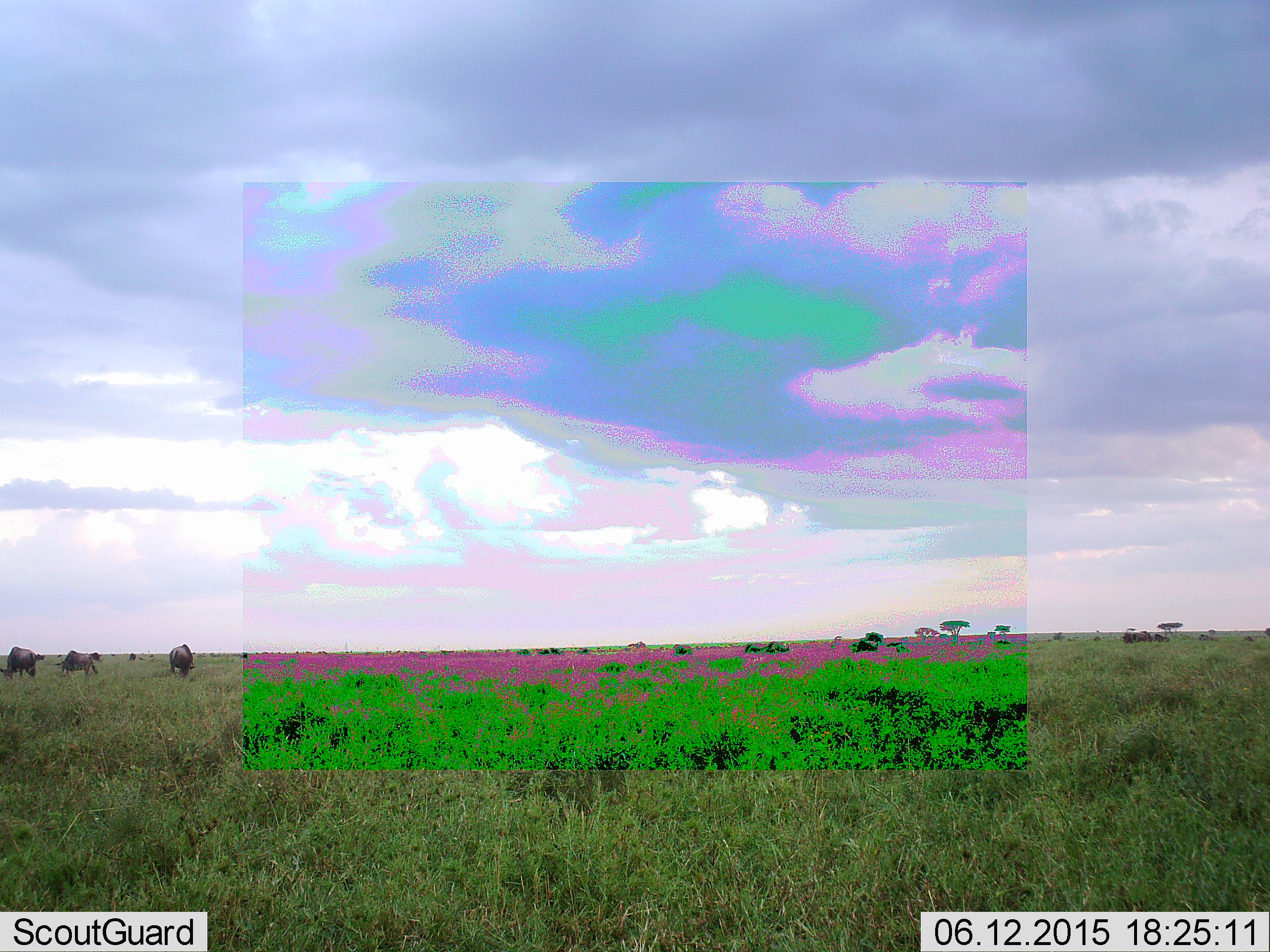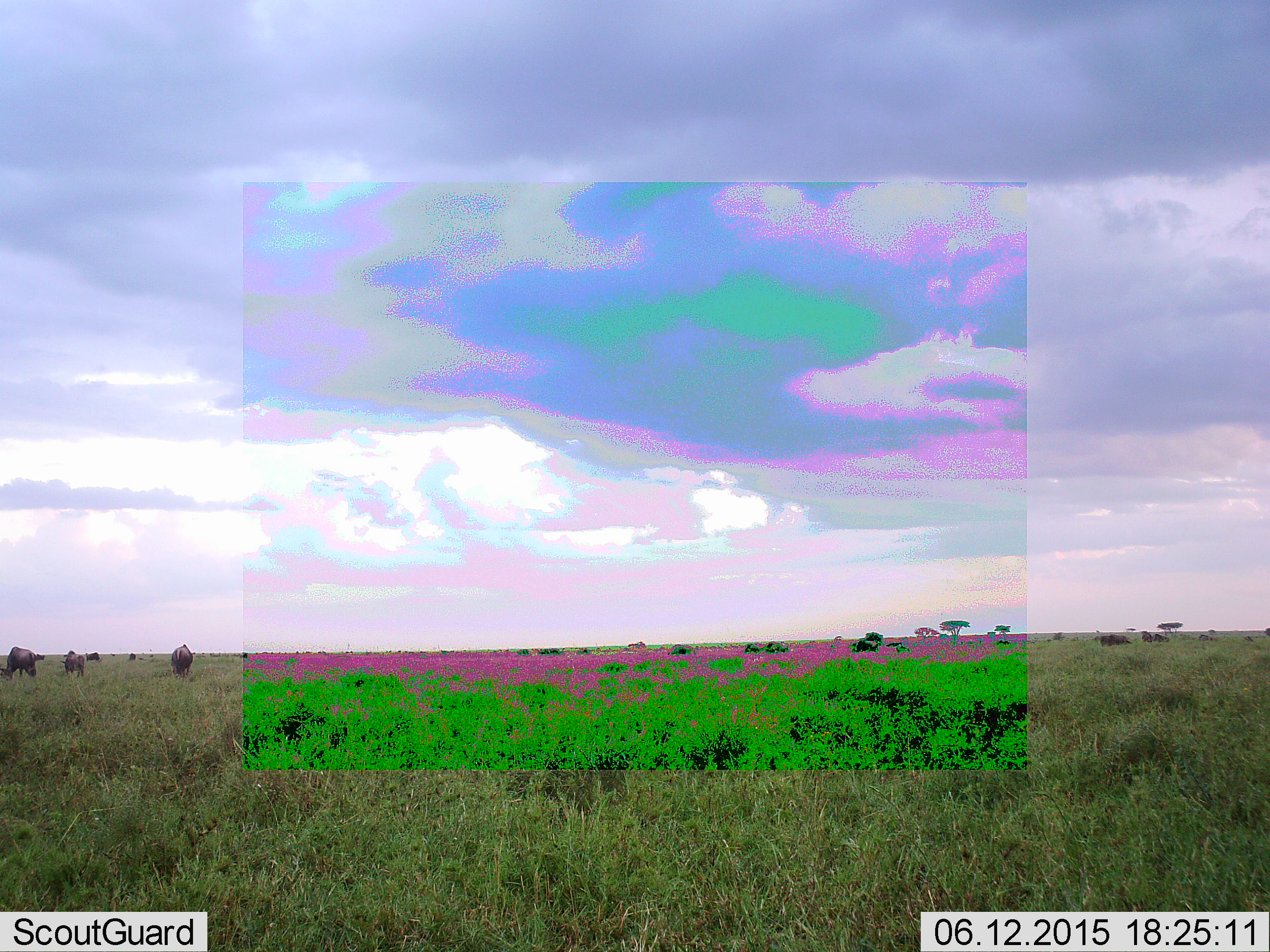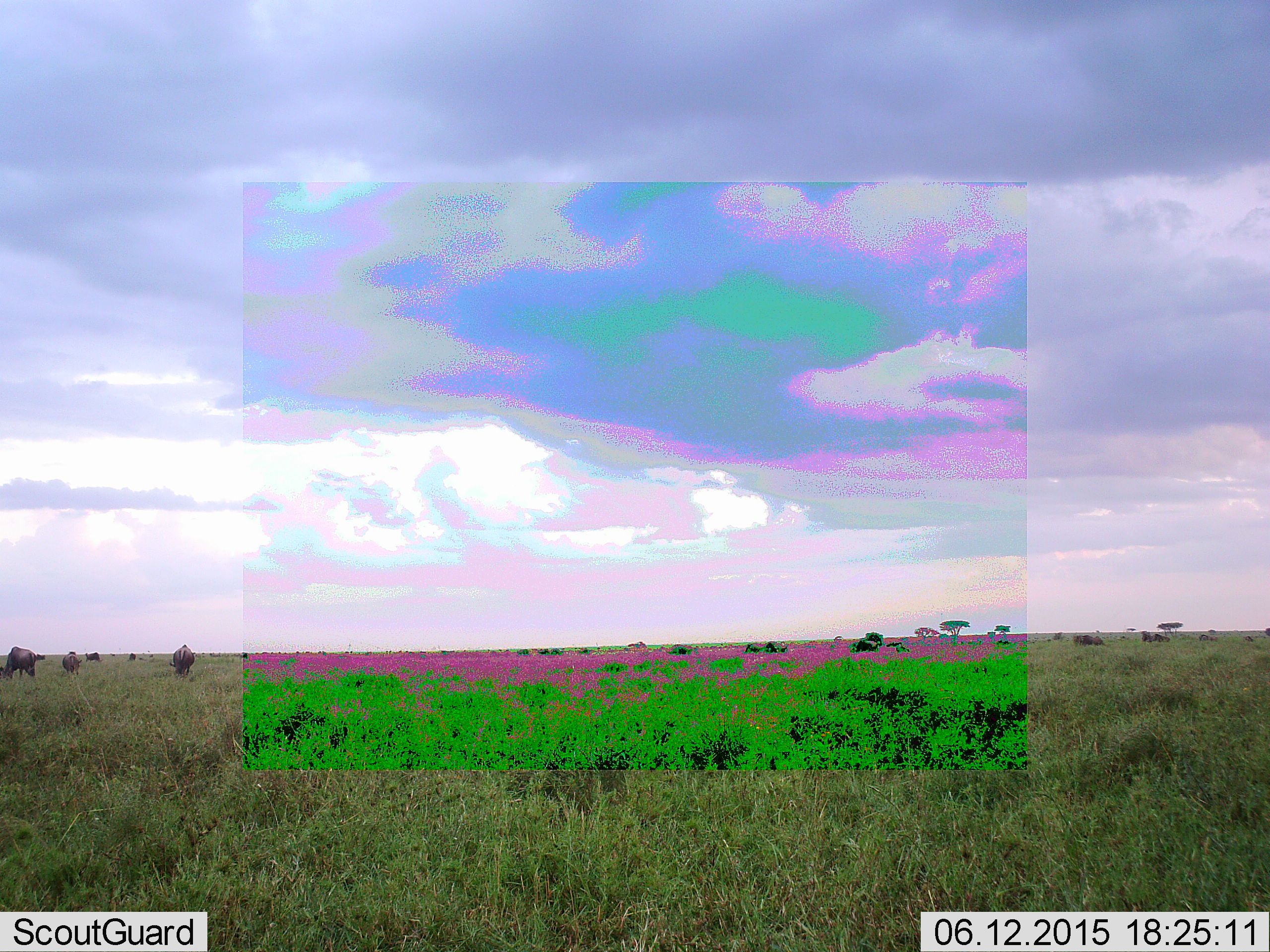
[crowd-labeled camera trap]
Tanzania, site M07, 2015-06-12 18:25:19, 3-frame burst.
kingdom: Animalia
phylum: Chordata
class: Mammalia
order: Artiodactyla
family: Bovidae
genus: Connochaetes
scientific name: Connochaetes taurinus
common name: blue wildebeest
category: wildebeest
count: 10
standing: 70%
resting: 0%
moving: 70%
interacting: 0%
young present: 0%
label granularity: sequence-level